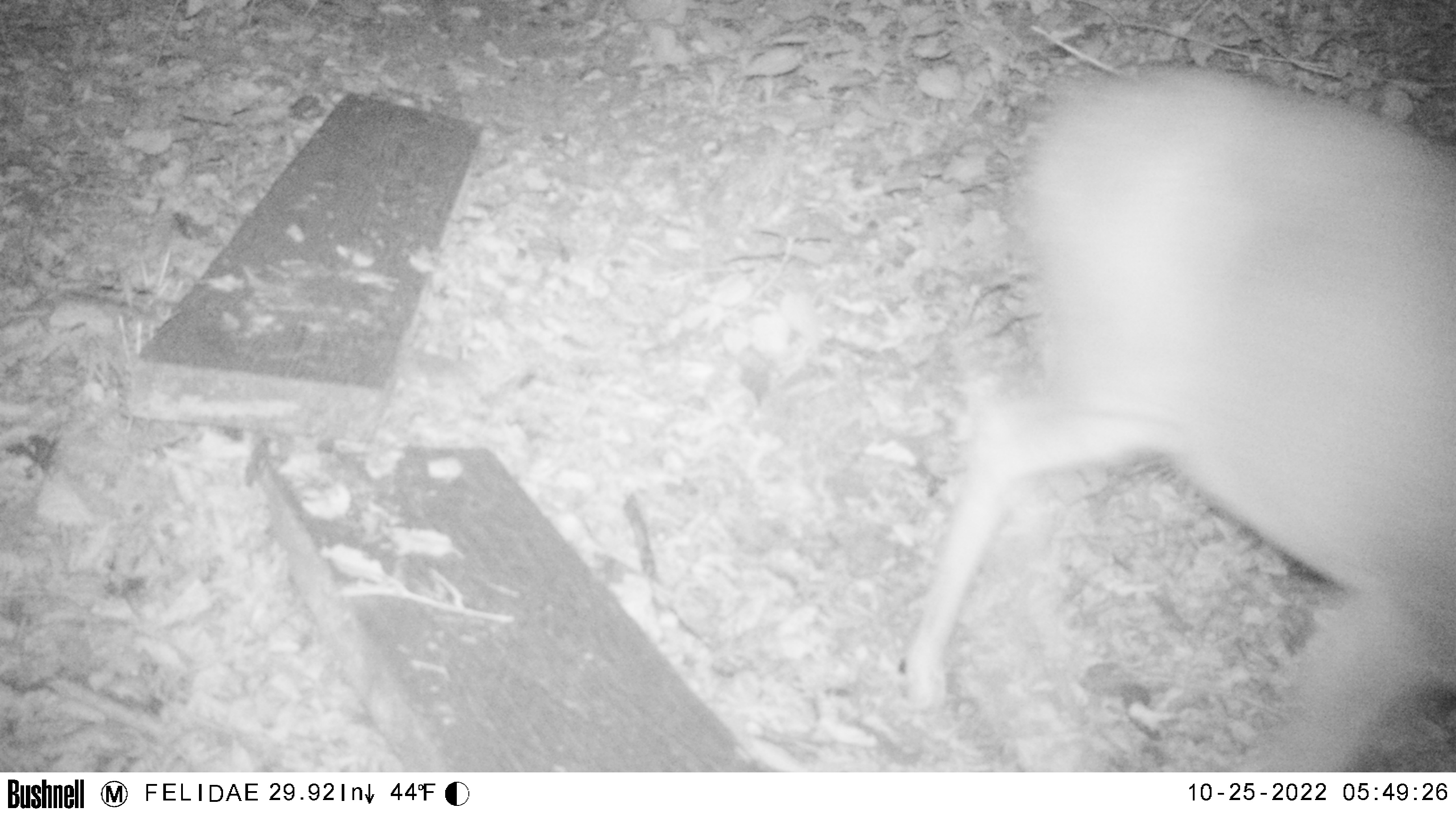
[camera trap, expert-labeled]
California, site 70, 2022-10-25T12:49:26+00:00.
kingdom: Animalia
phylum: Chordata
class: Mammalia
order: Artiodactyla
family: Cervidae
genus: Odocoileus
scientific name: Odocoileus hemionus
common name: mule deer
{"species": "mule deer (Odocoileus hemionus)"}